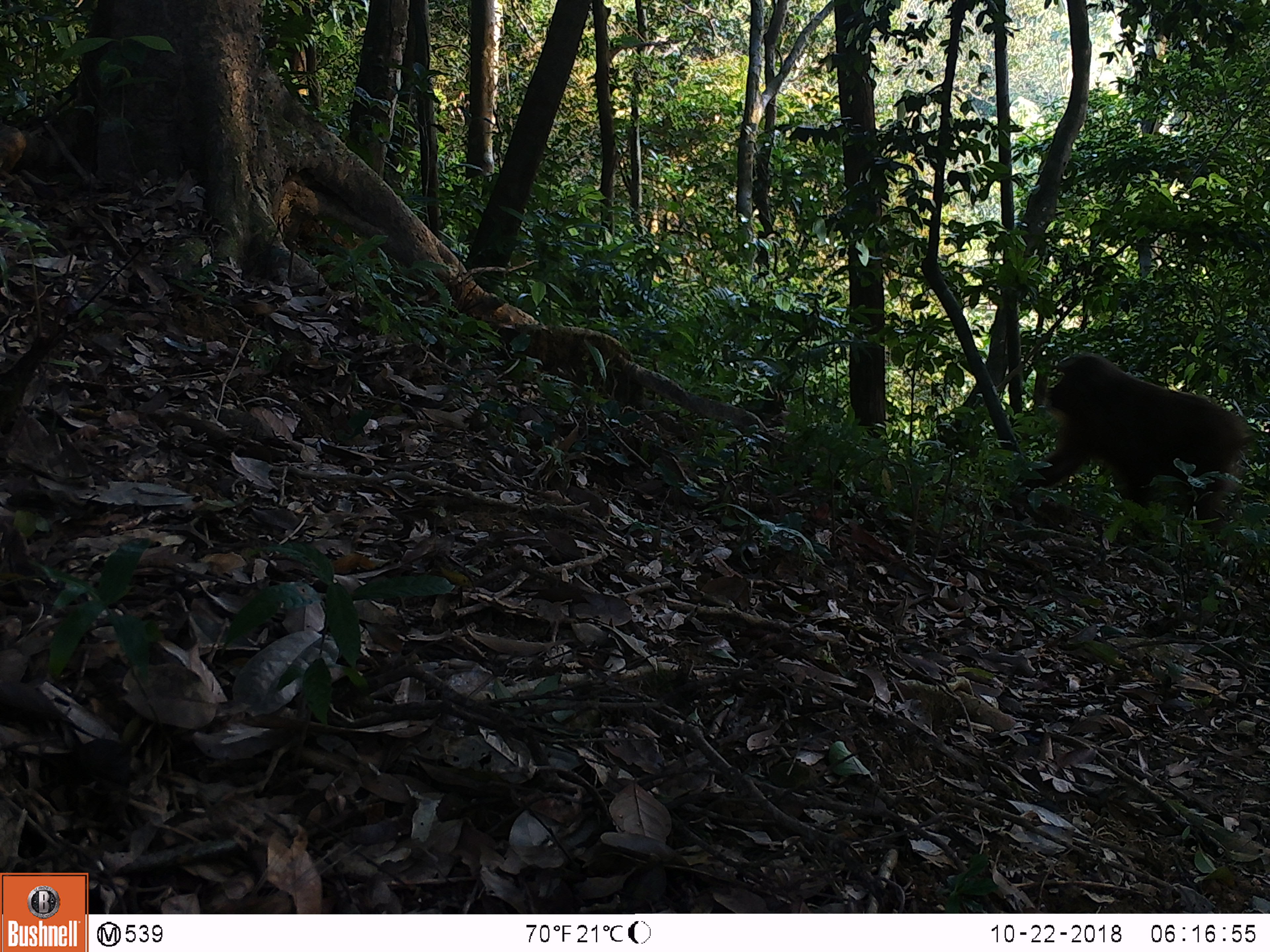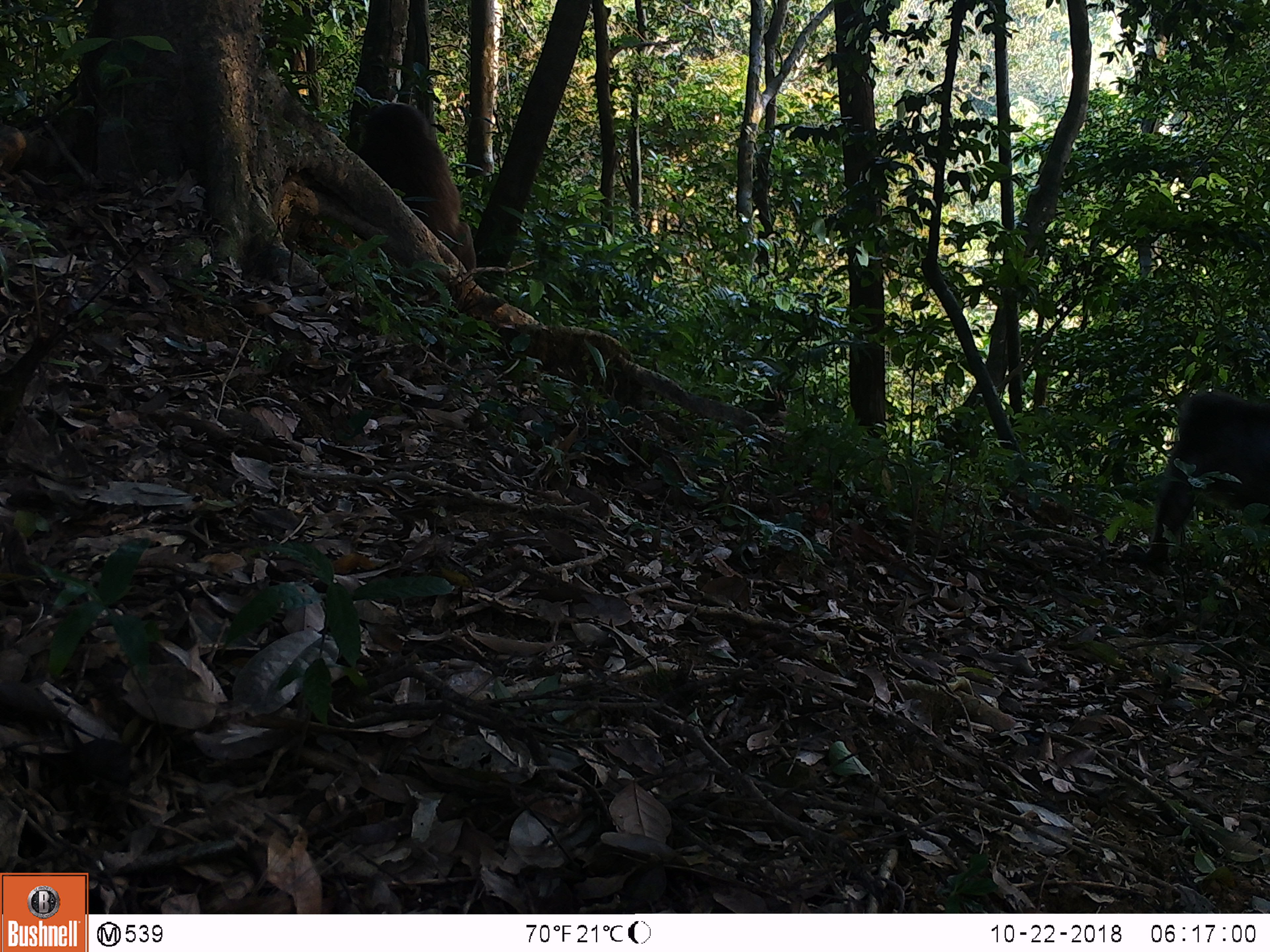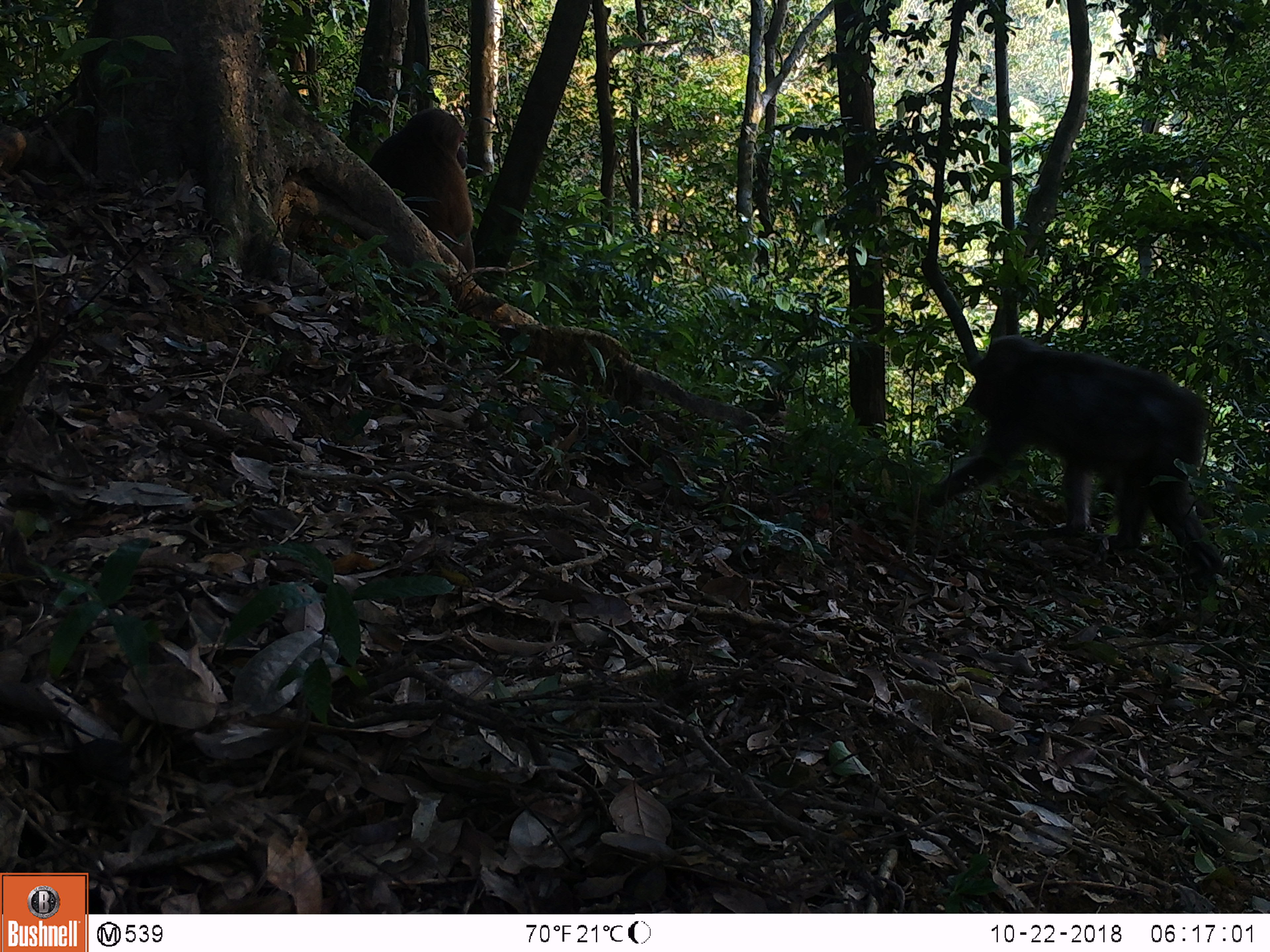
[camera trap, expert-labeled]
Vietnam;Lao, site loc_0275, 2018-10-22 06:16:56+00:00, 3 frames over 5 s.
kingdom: Animalia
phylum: Chordata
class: Mammalia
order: Primates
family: Cercopithecidae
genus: Macaca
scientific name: Macaca arctoides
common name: stump-tailed macaque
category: stump tailed macaque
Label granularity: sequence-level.